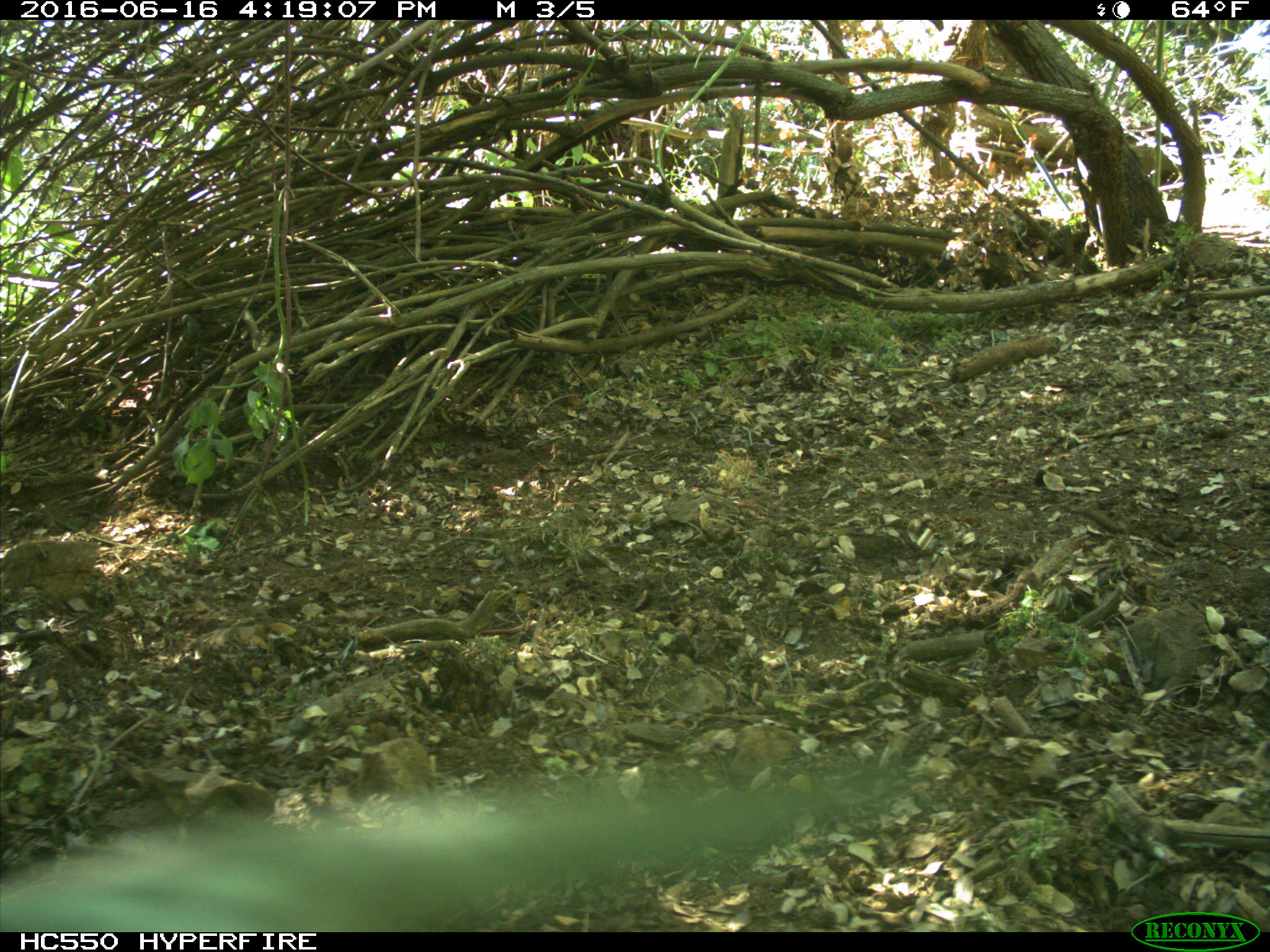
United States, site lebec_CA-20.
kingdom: Animalia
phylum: Chordata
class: Mammalia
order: Artiodactyla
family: Bovidae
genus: Bos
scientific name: Bos taurus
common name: domestic cow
Bos taurus (domestic cow).